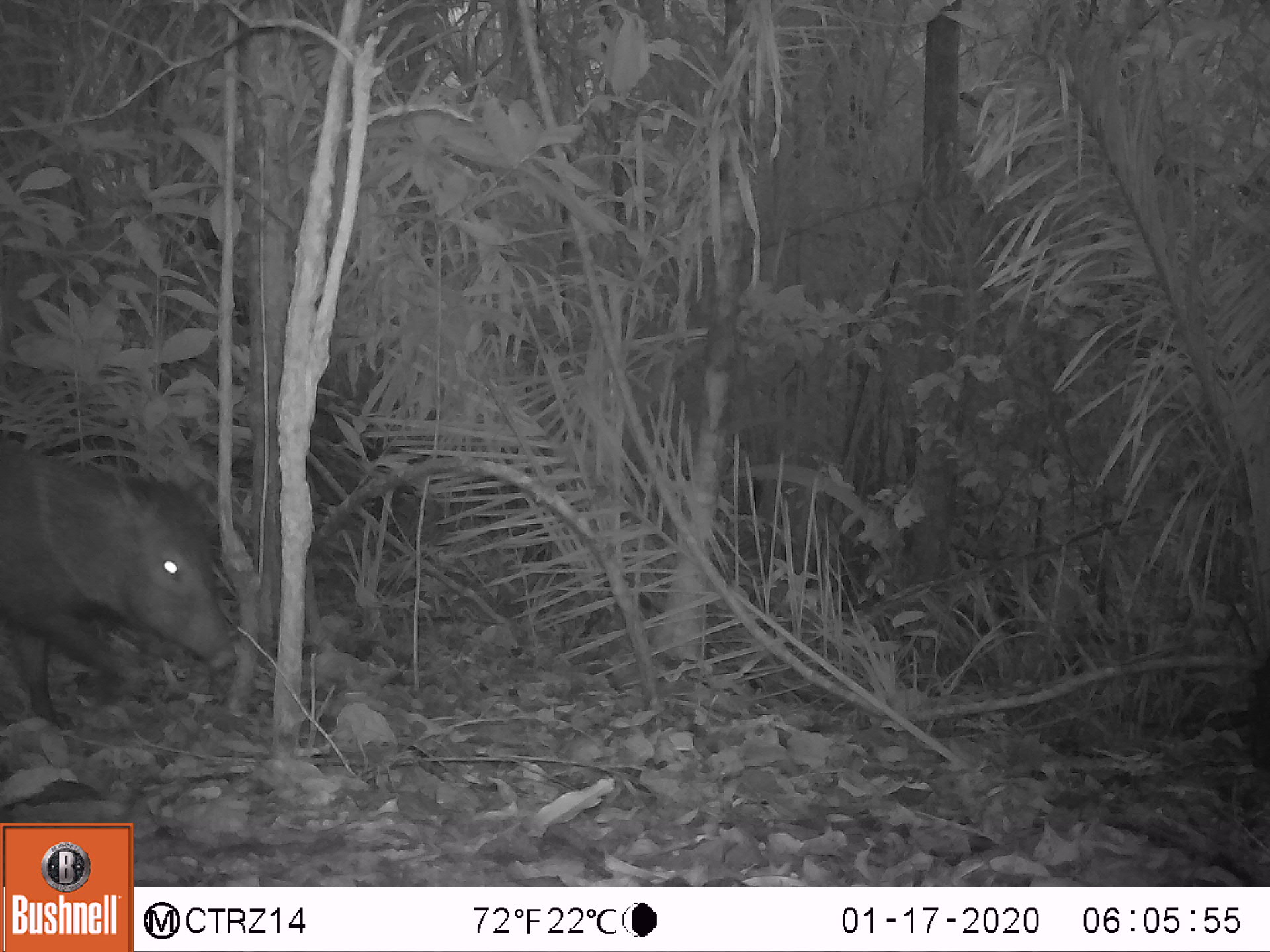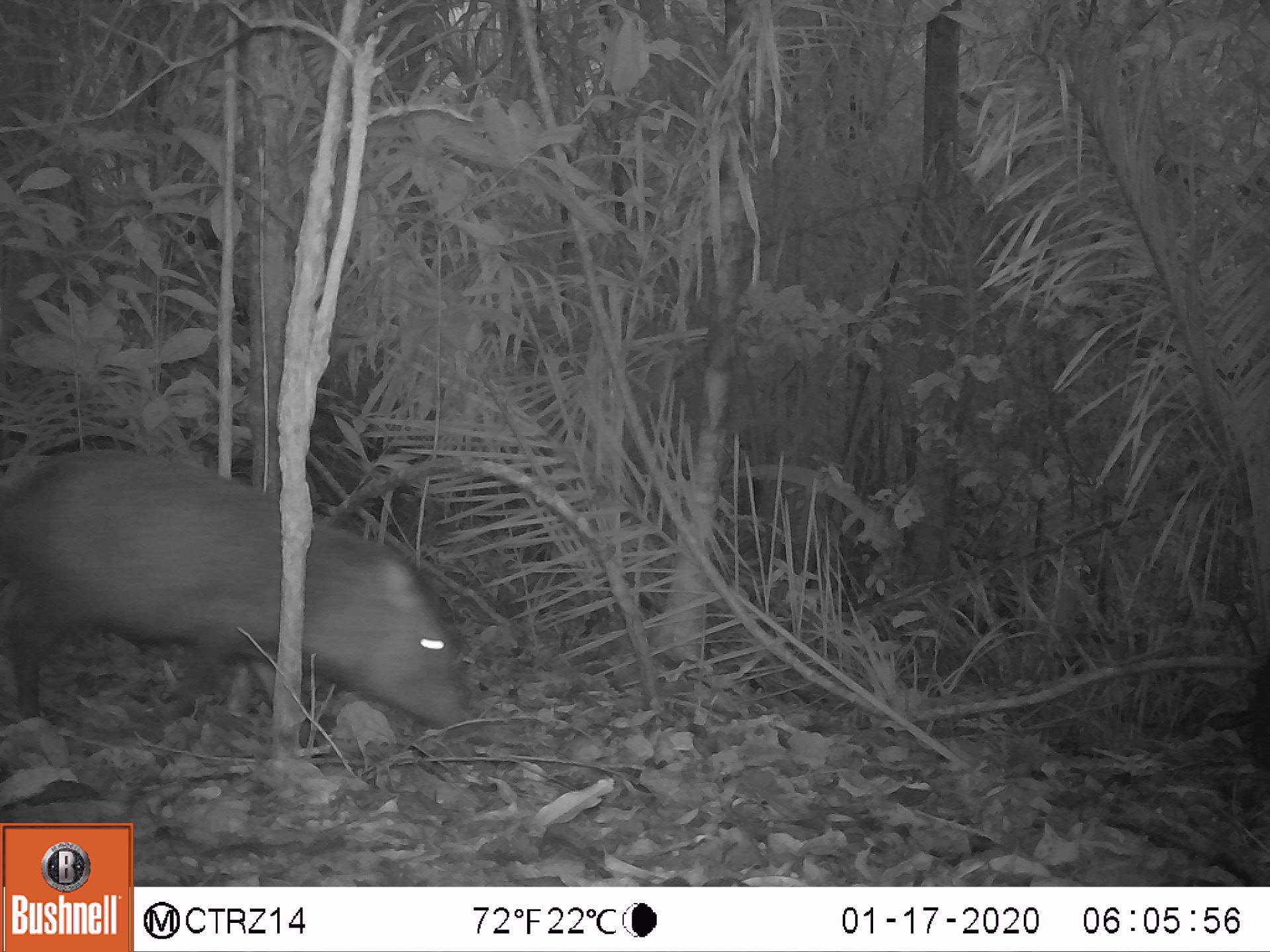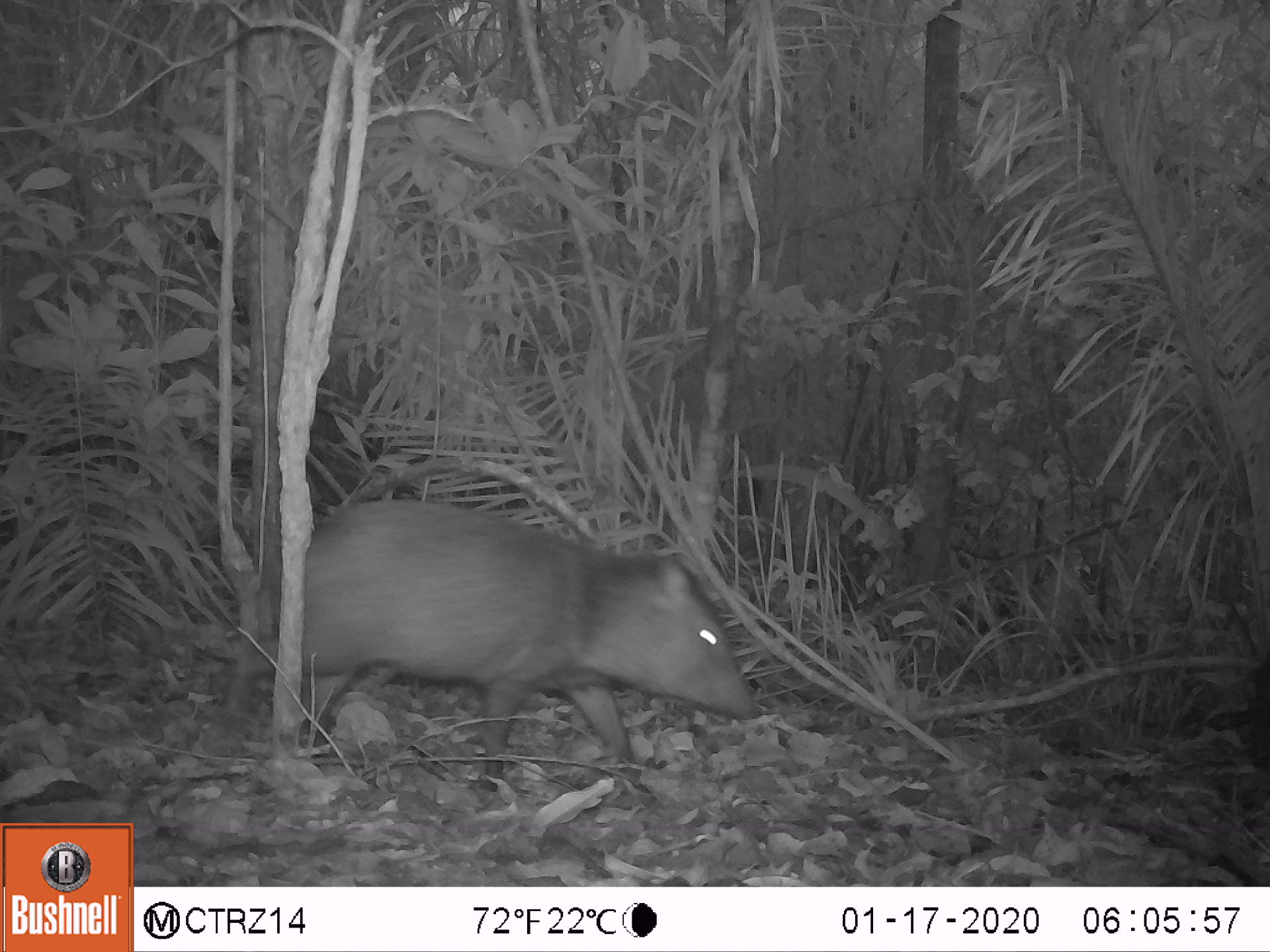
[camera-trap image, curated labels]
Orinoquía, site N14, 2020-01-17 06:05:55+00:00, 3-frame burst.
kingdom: Animalia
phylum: Chordata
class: Mammalia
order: Artiodactyla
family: Tayassuidae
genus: Pecari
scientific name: Pecari tajacu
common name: collared peccary